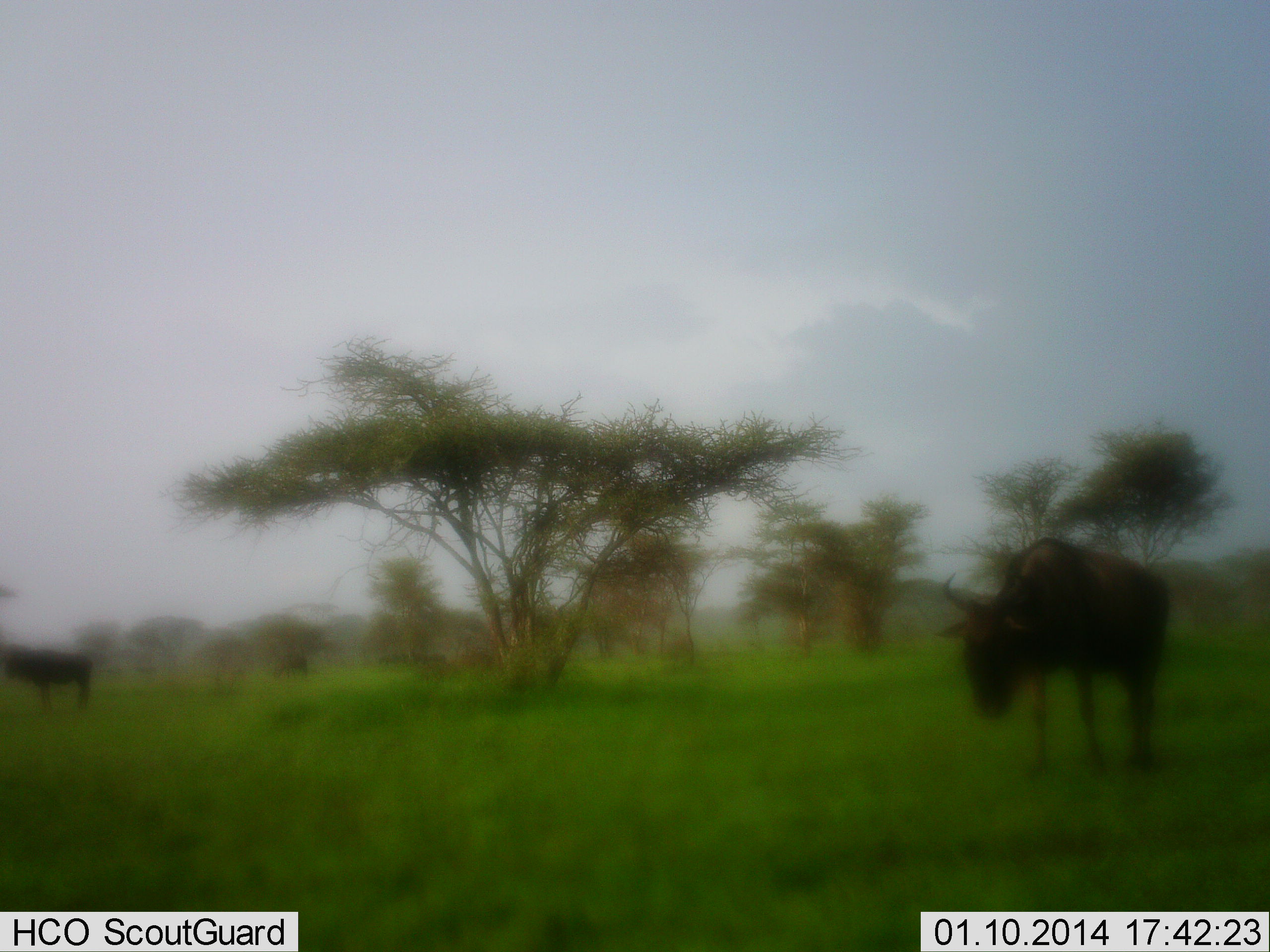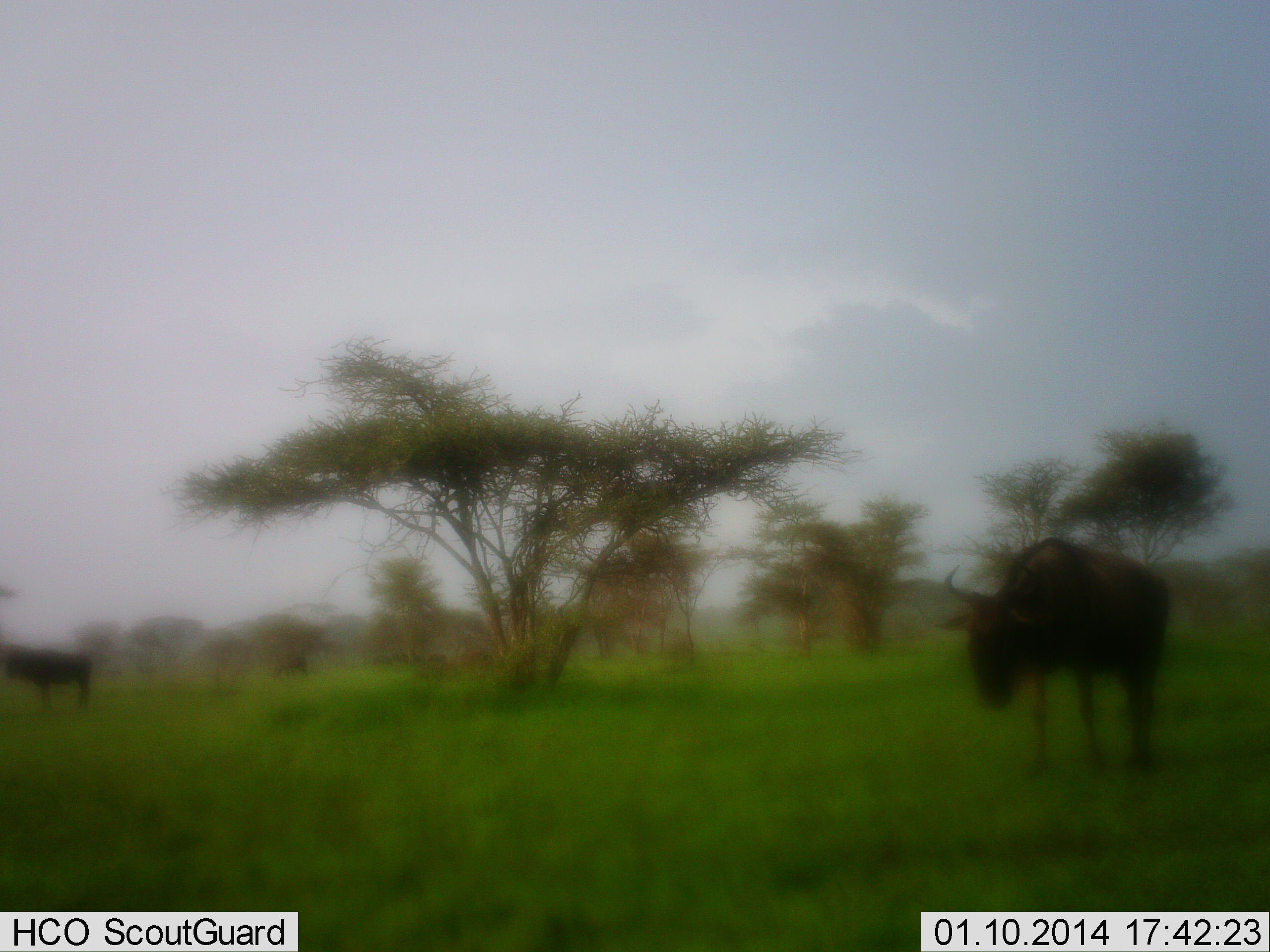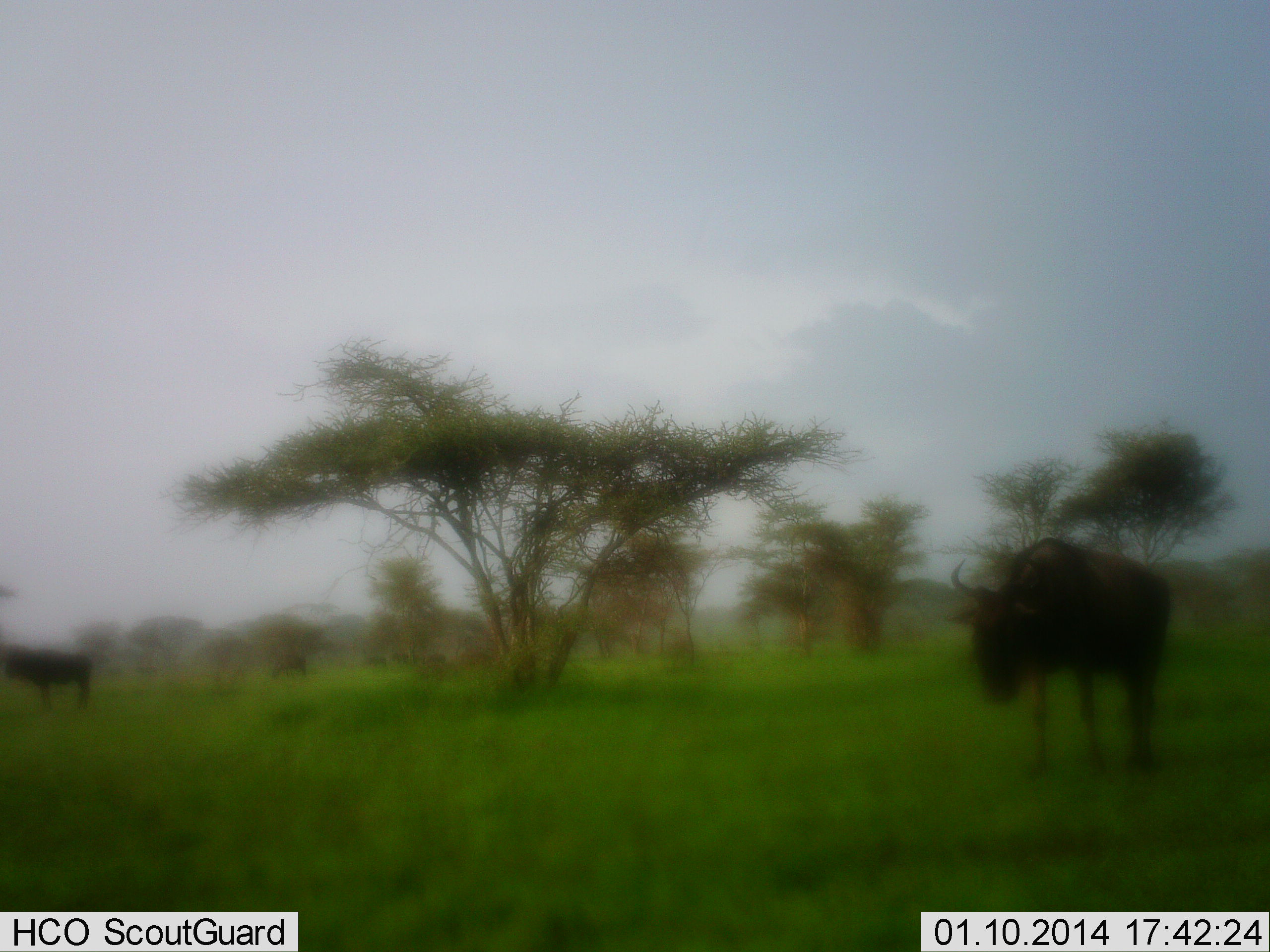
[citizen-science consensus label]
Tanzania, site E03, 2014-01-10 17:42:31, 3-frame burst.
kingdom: Animalia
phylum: Chordata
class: Mammalia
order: Artiodactyla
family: Bovidae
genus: Connochaetes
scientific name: Connochaetes taurinus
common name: blue wildebeest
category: wildebeest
Wildebeest (blue wildebeest) (Connochaetes taurinus), count 2. Behavior (volunteer vote fractions): standing 90%, resting 0%, moving 0%, interacting 0%. Young present (vote fraction): 0%. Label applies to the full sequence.